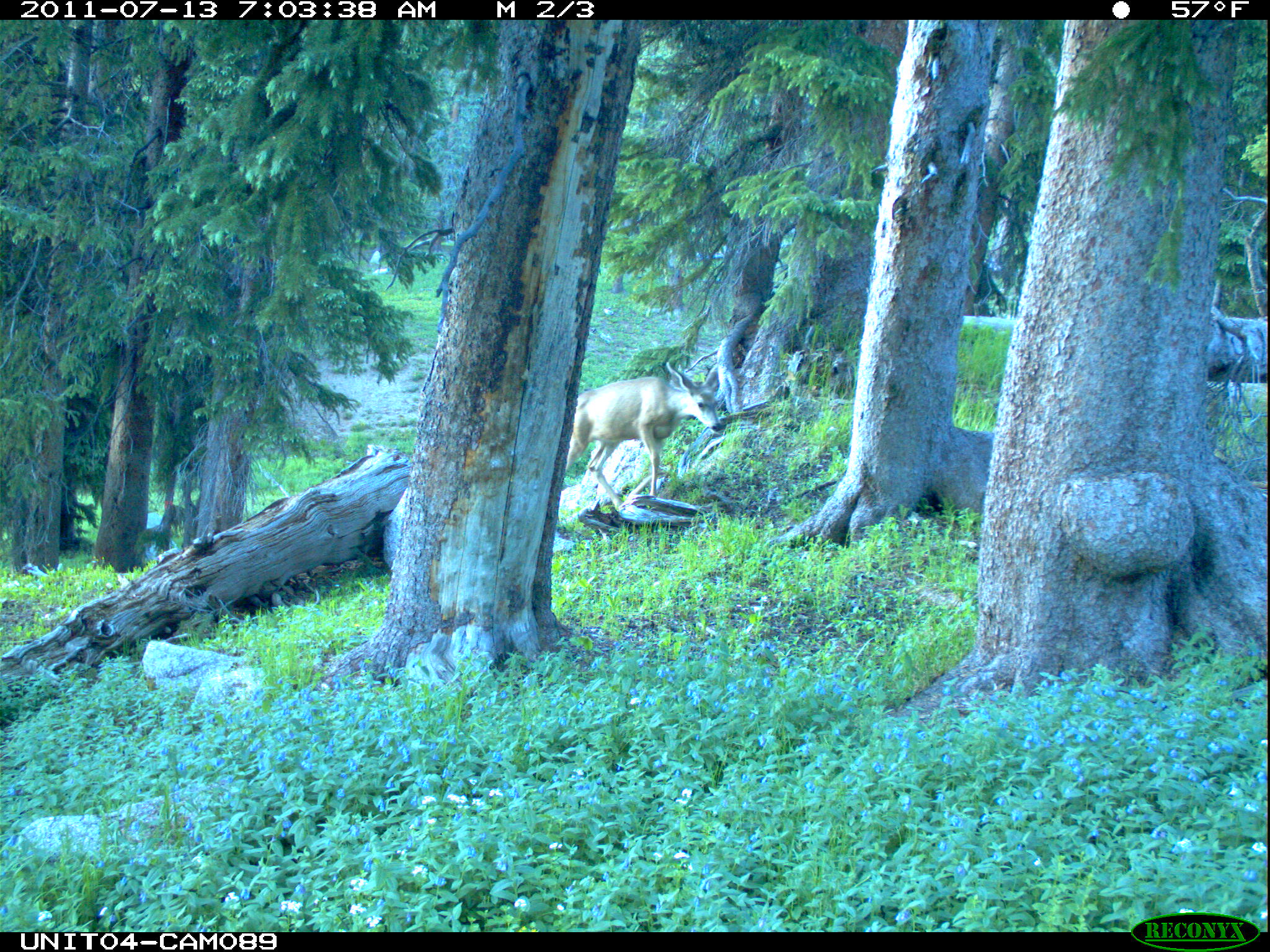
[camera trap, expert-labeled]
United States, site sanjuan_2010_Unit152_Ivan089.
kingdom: Animalia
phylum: Chordata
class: Mammalia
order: Artiodactyla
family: Cervidae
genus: Odocoileus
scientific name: Odocoileus hemionus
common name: mule deer